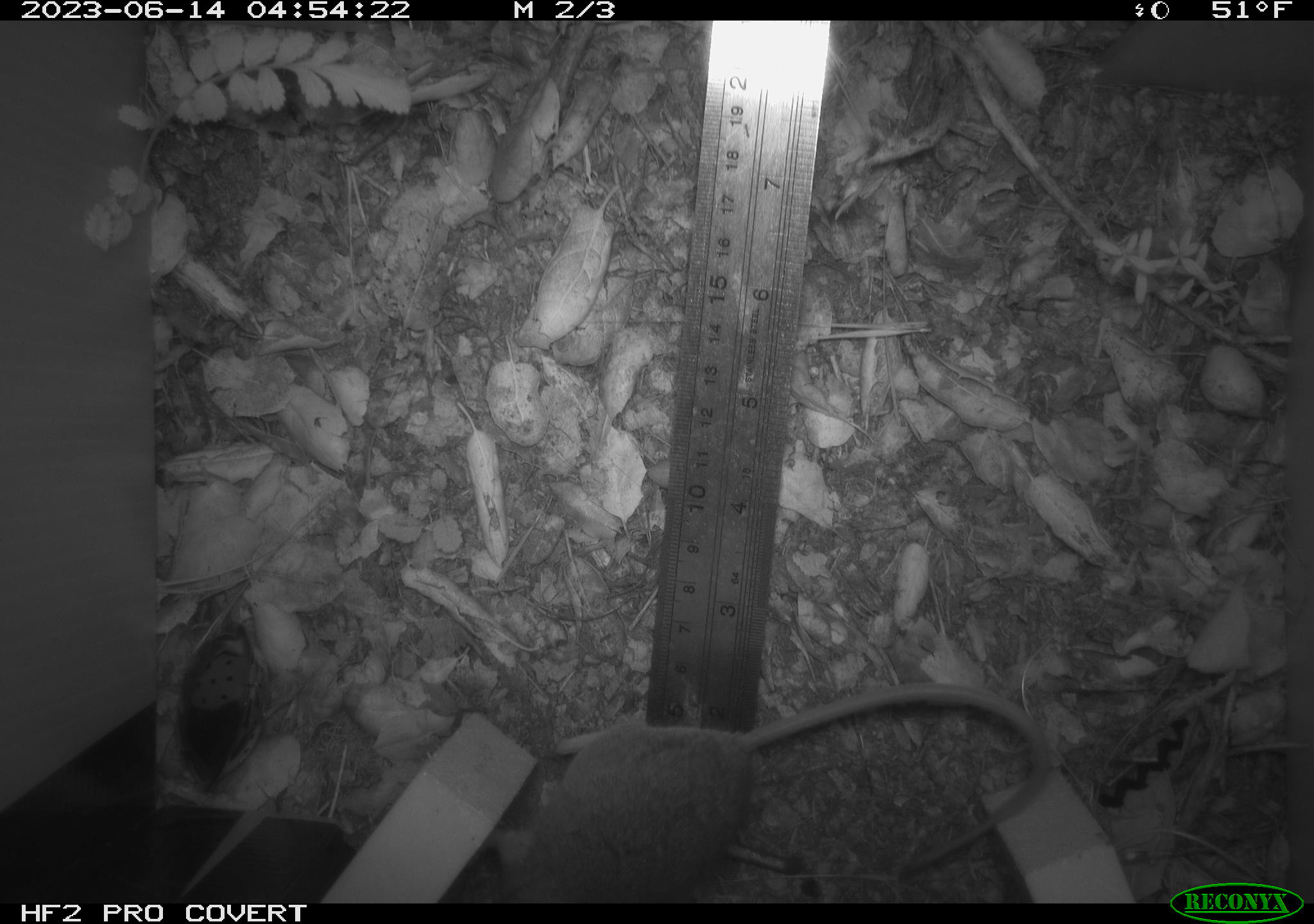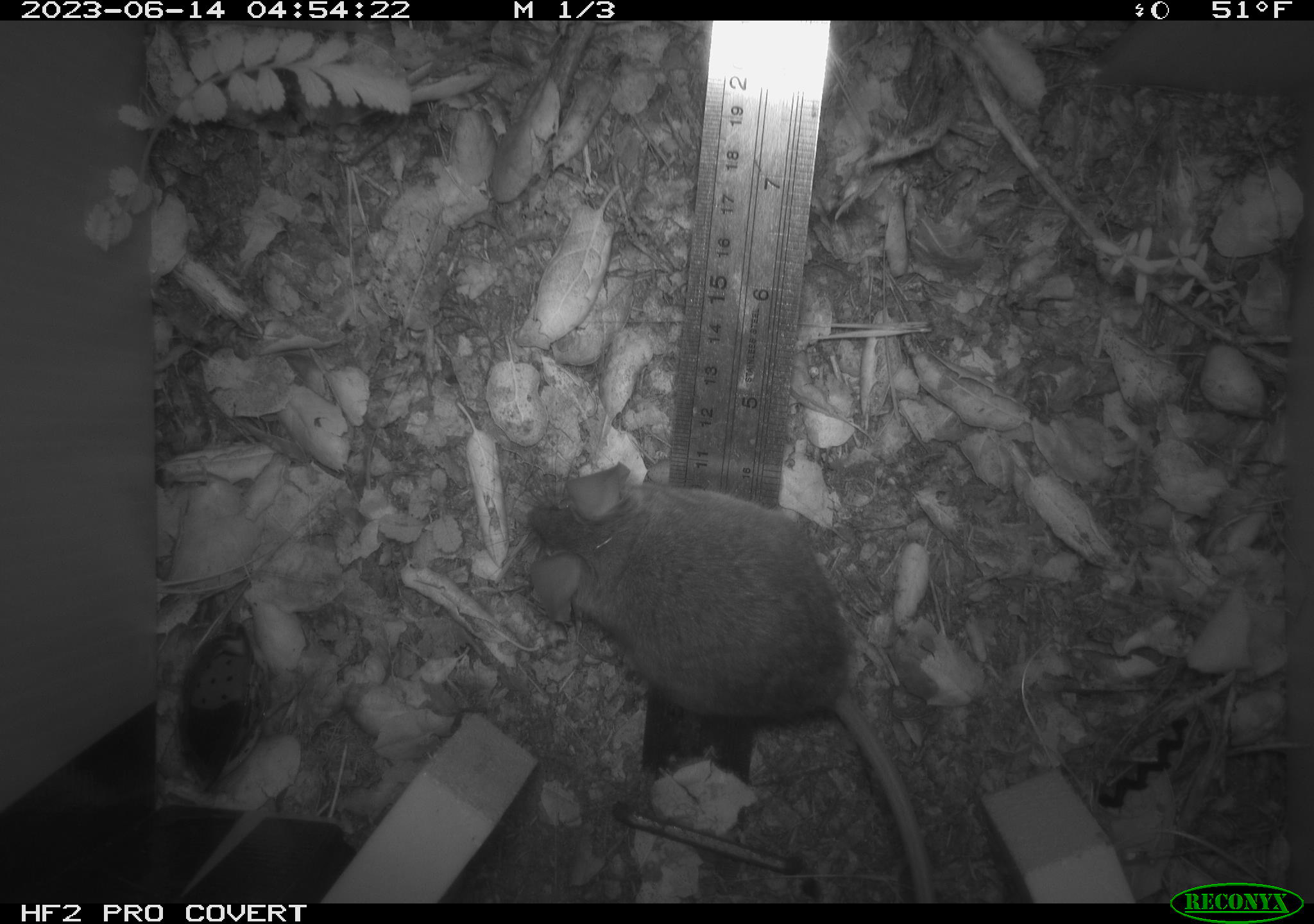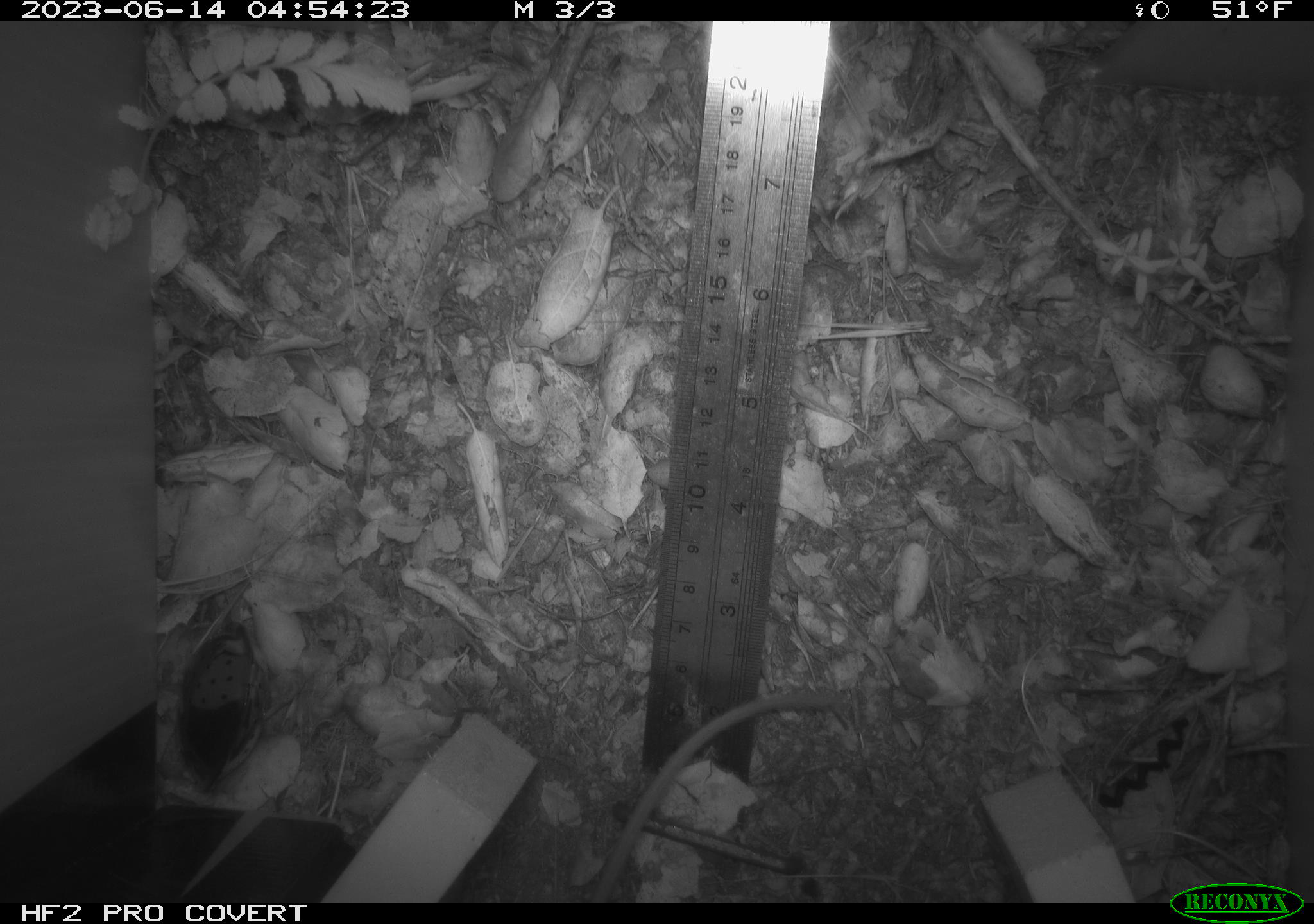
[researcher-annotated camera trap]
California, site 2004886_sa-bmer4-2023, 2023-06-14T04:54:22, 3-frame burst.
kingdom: Animalia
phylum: Chordata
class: Mammalia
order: Rodentia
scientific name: Rodentia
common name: mouse species